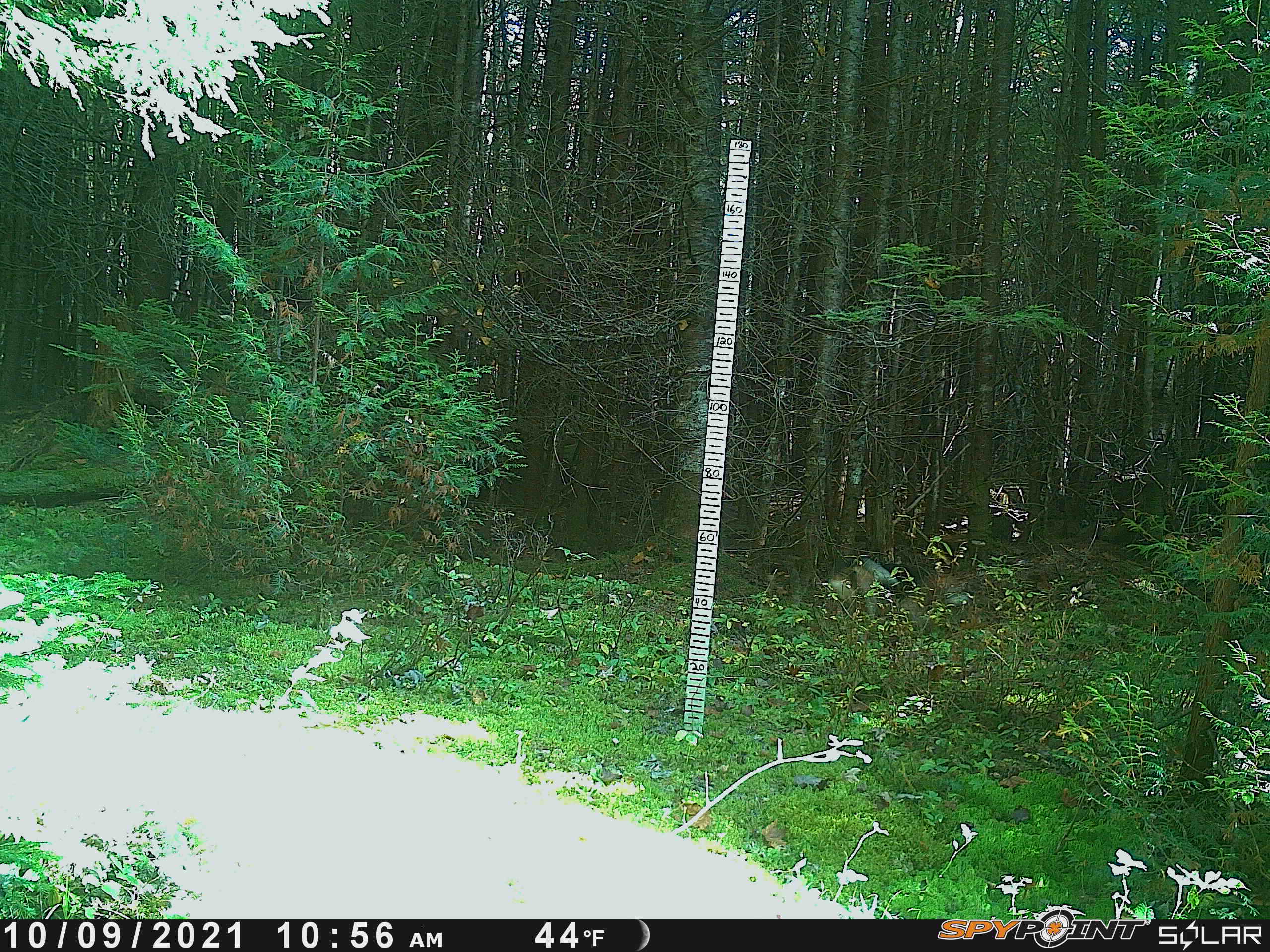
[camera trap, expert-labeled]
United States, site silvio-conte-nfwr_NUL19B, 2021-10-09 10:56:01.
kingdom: Animalia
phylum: Chordata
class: Mammalia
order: Carnivora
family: Canidae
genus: Canis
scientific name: Canis familiaris familiaris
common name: domestic dog